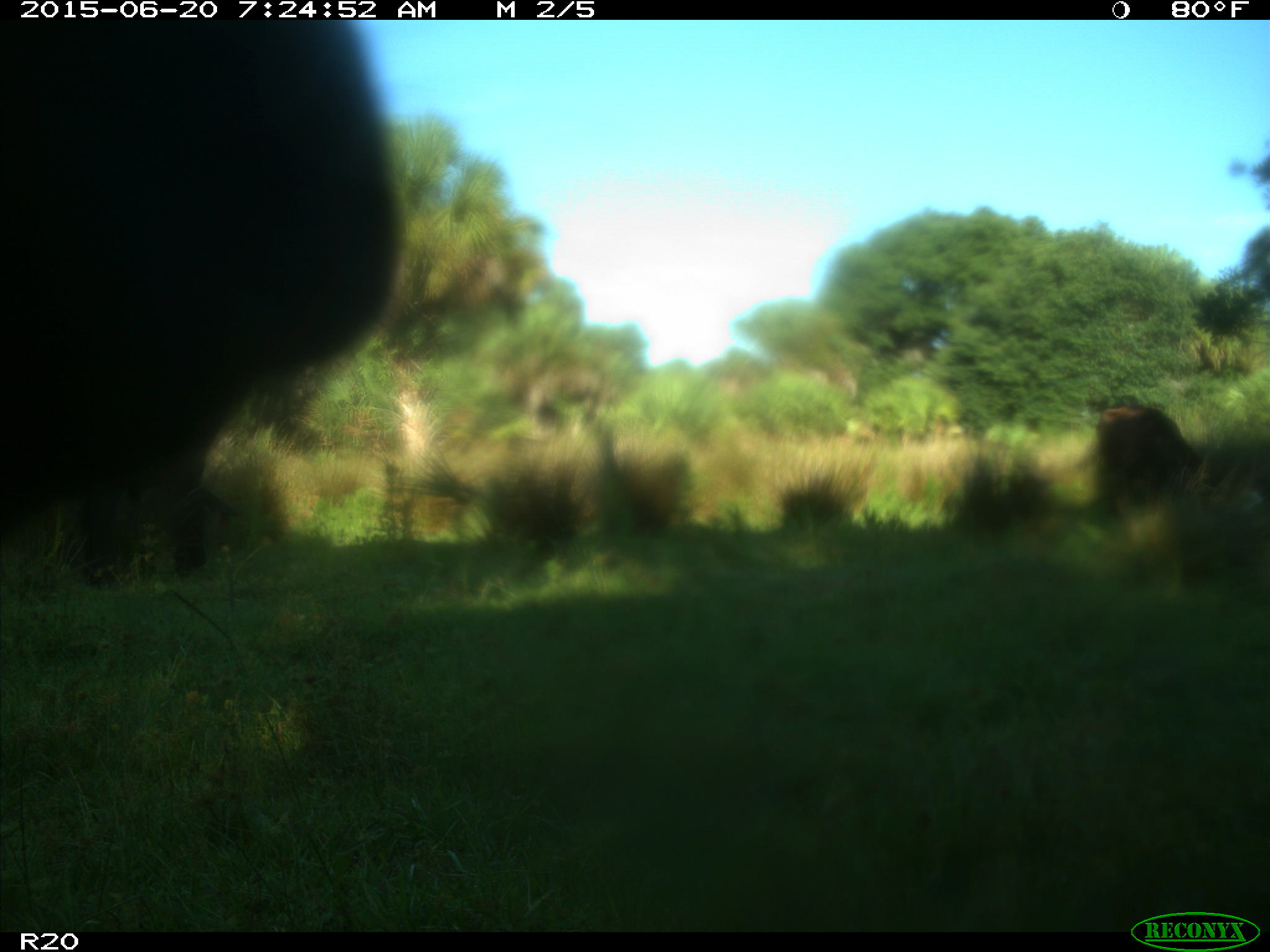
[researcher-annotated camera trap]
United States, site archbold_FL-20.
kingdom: Animalia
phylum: Chordata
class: Mammalia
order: Artiodactyla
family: Bovidae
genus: Bos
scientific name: Bos taurus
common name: domestic cow